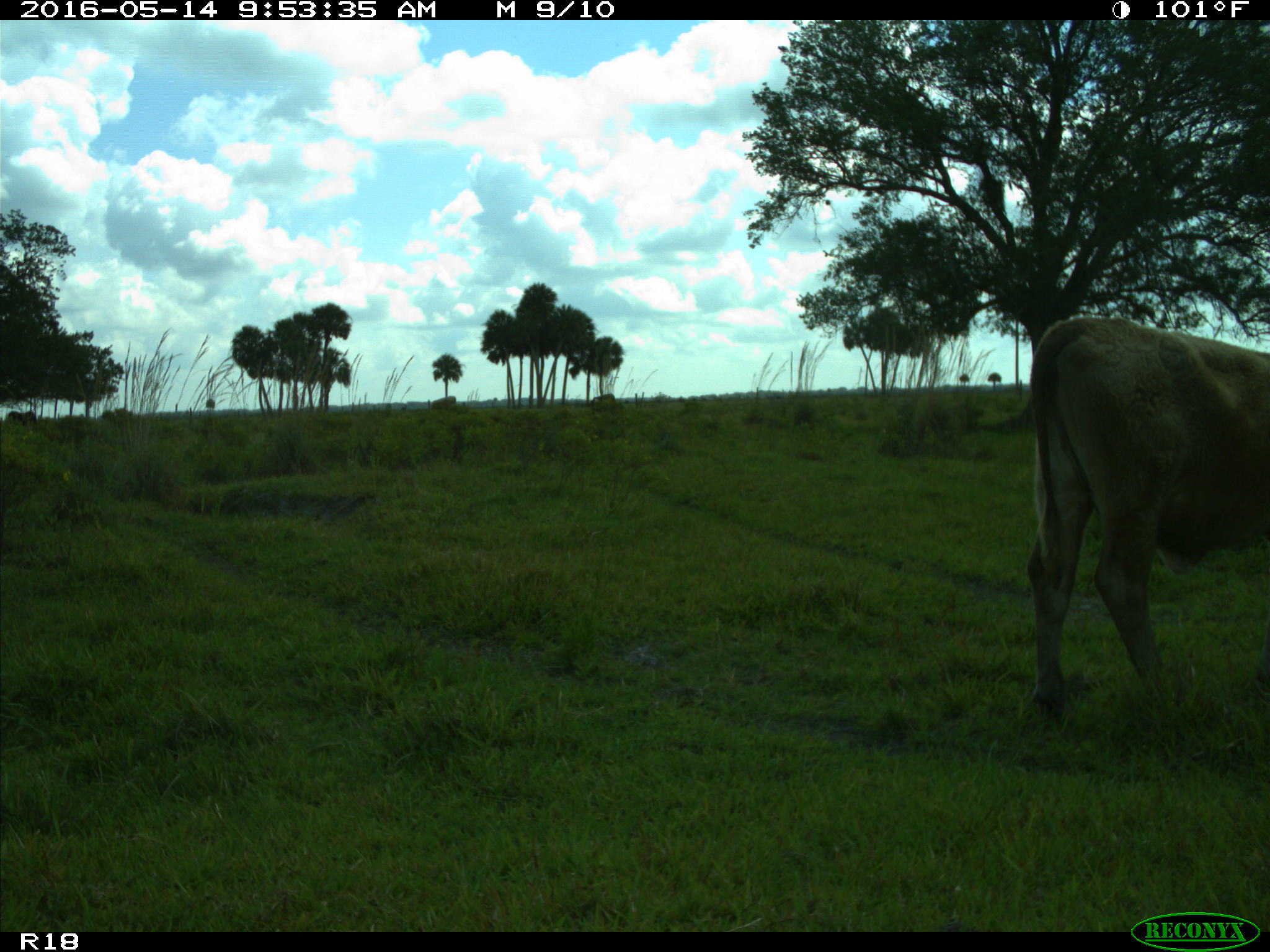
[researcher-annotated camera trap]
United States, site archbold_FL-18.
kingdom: Animalia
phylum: Chordata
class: Mammalia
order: Artiodactyla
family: Bovidae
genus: Bos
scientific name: Bos taurus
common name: domestic cow